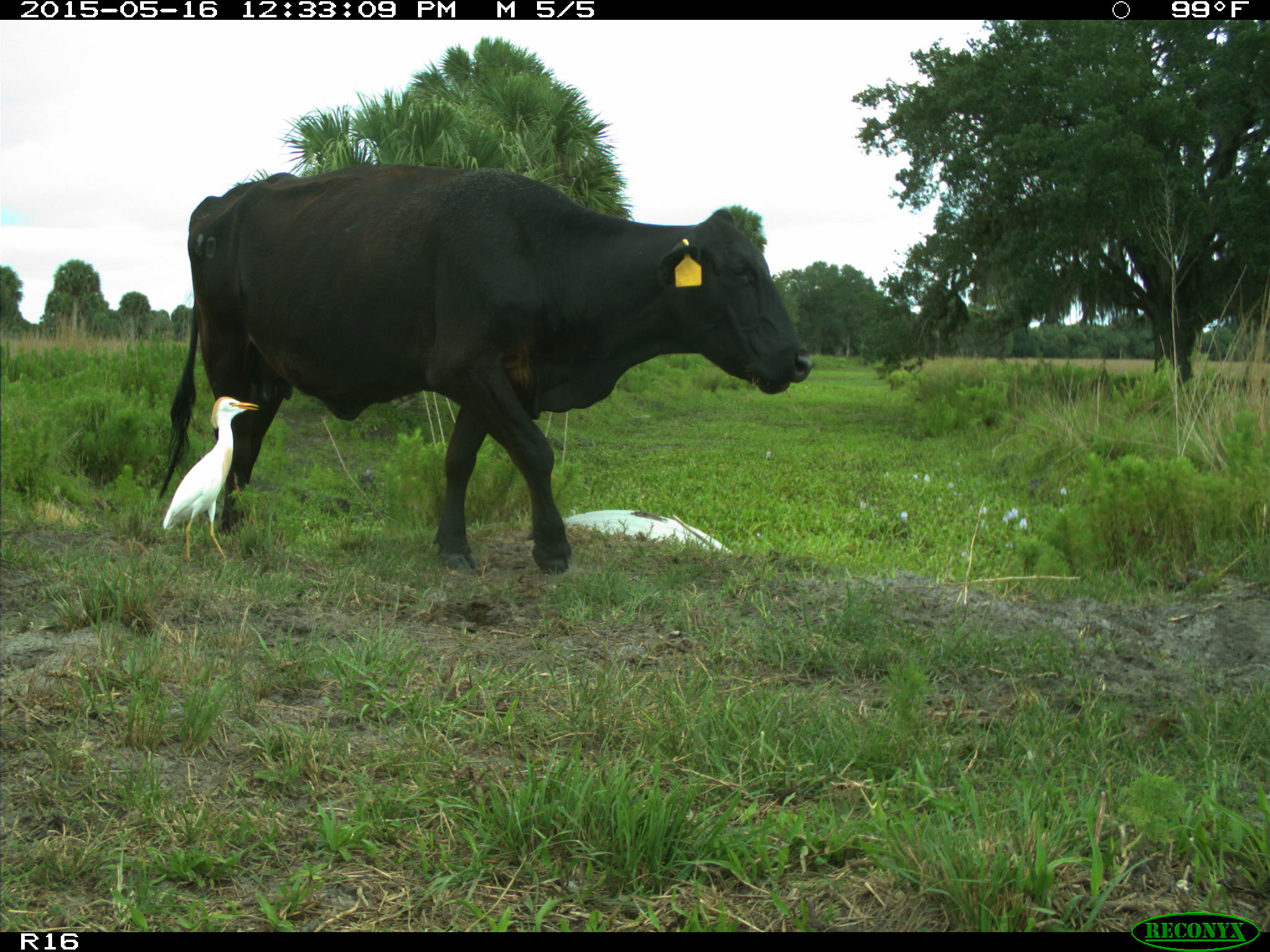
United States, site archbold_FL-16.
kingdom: Animalia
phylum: Chordata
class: Mammalia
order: Artiodactyla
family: Bovidae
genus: Bos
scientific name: Bos taurus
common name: domestic cow